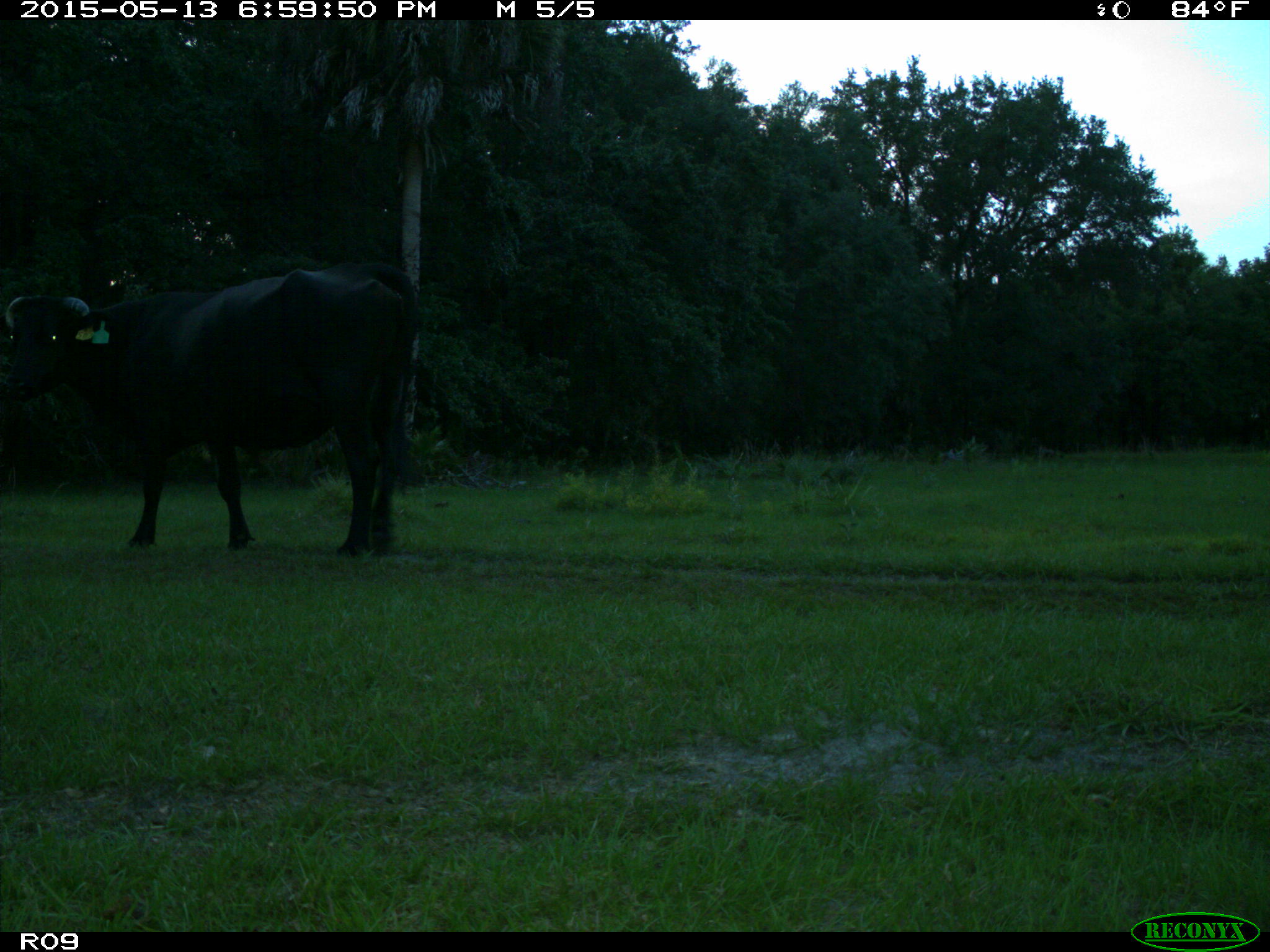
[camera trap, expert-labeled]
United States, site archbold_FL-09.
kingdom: Animalia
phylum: Chordata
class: Mammalia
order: Artiodactyla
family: Bovidae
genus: Bos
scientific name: Bos taurus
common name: domestic cow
Bos taurus (domestic cow).